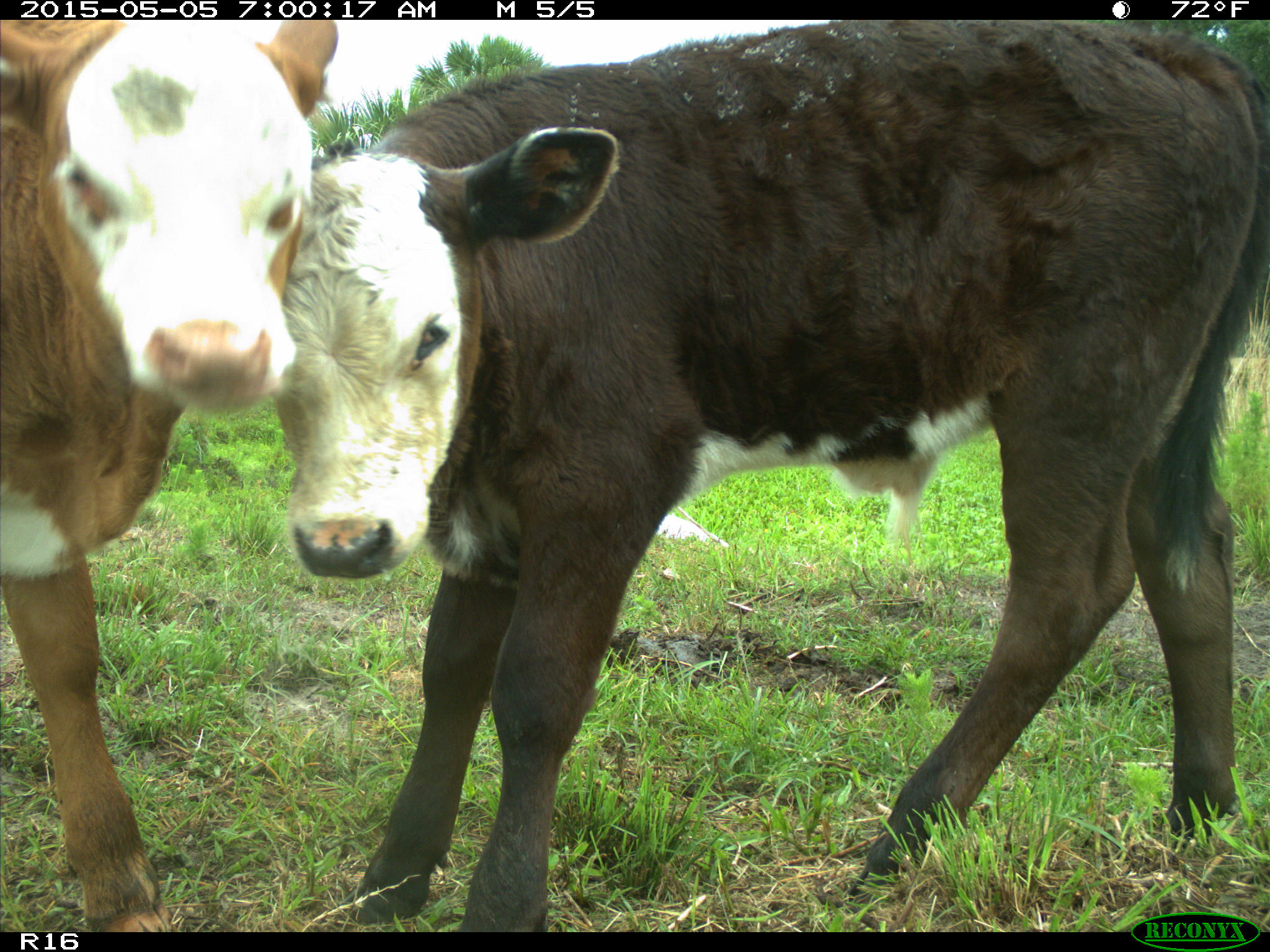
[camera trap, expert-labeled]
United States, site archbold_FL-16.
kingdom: Animalia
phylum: Chordata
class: Mammalia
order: Artiodactyla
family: Bovidae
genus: Bos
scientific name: Bos taurus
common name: domestic cow